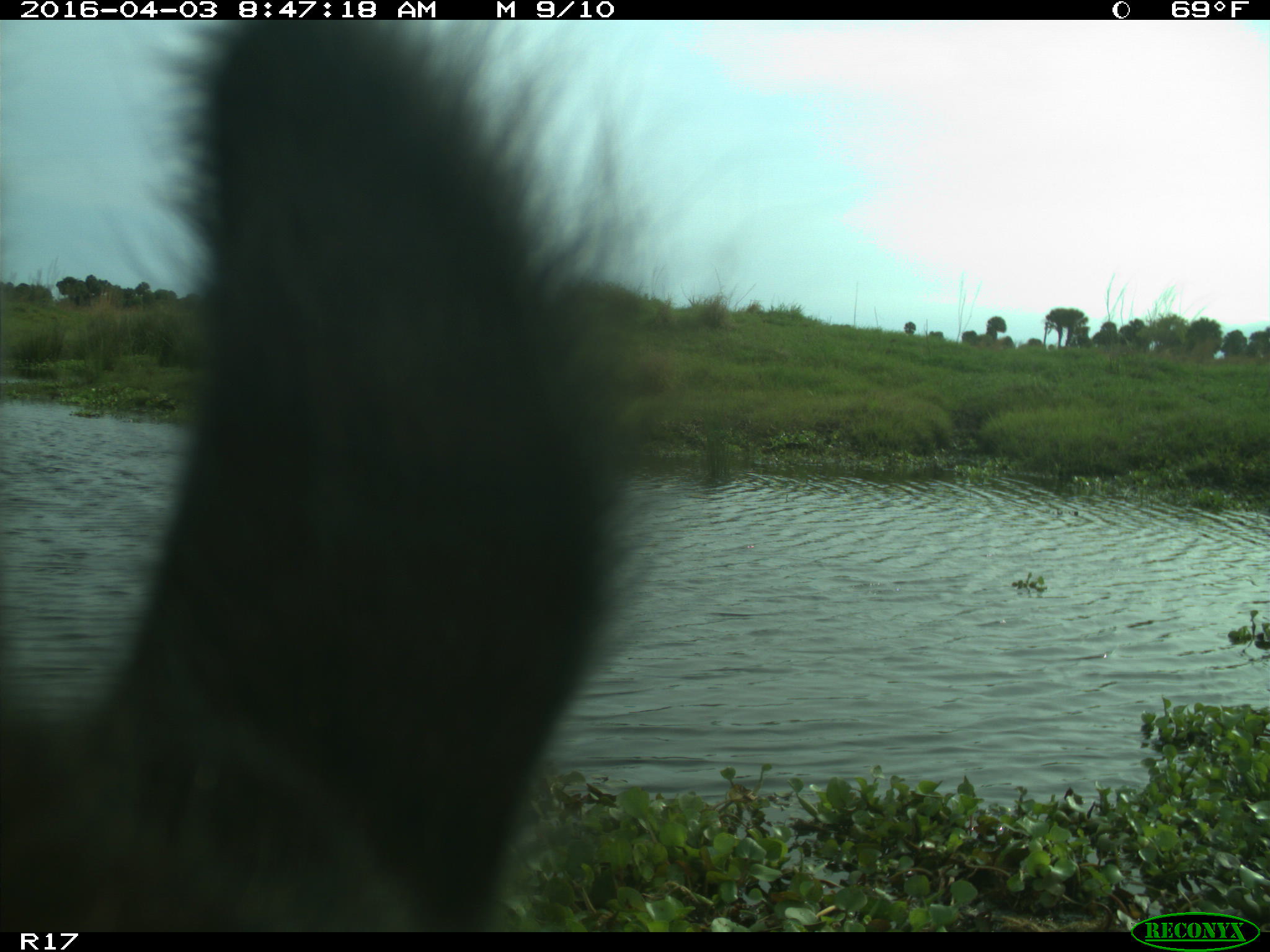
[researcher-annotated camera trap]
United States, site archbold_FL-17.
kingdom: Animalia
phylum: Chordata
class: Mammalia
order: Artiodactyla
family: Bovidae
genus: Bos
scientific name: Bos taurus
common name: domestic cow